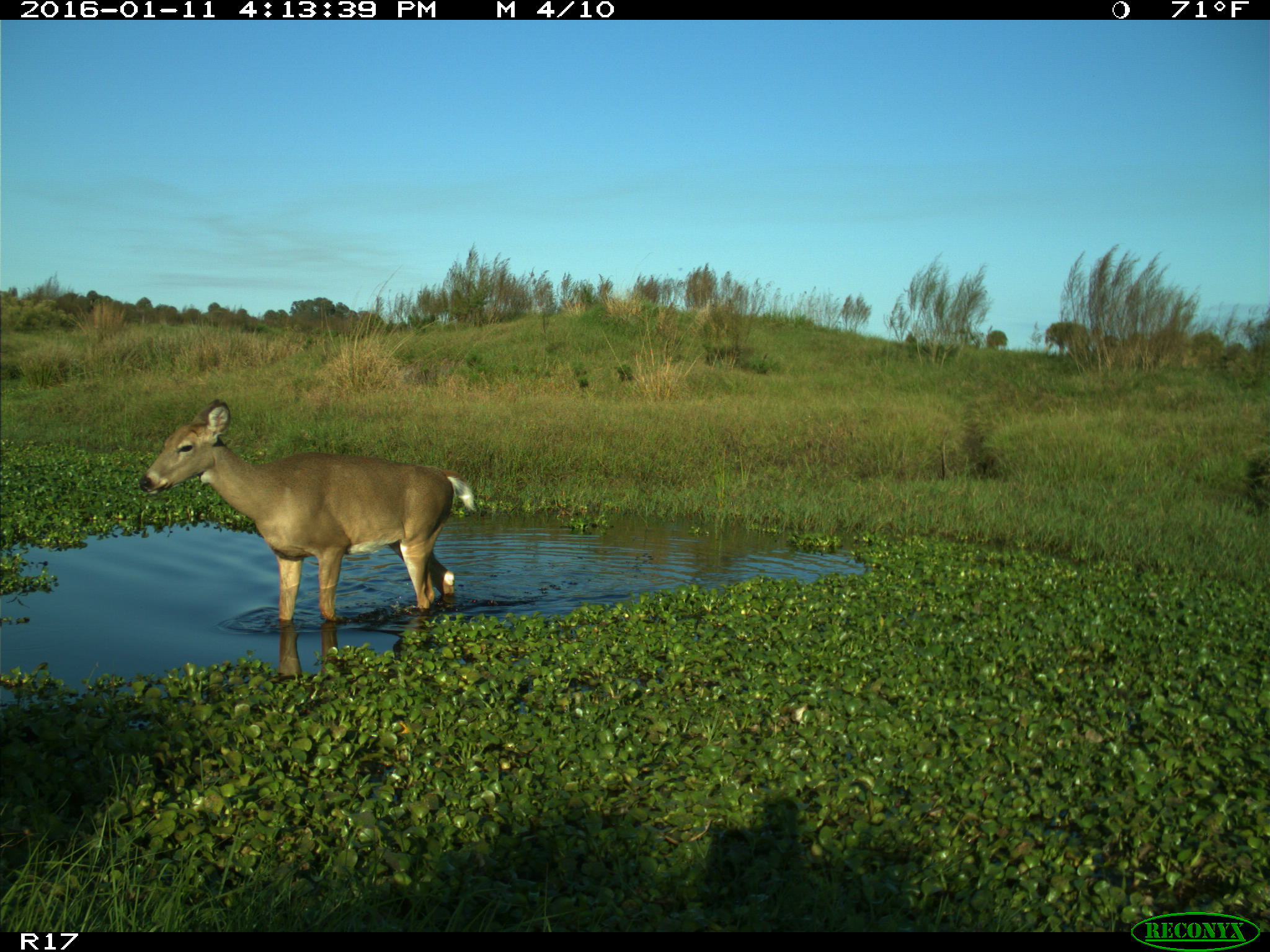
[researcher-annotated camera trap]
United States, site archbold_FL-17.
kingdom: Animalia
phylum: Chordata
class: Mammalia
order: Artiodactyla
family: Cervidae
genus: Odocoileus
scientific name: Odocoileus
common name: deer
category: unidentified deer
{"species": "unidentified deer (deer) (Odocoileus)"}